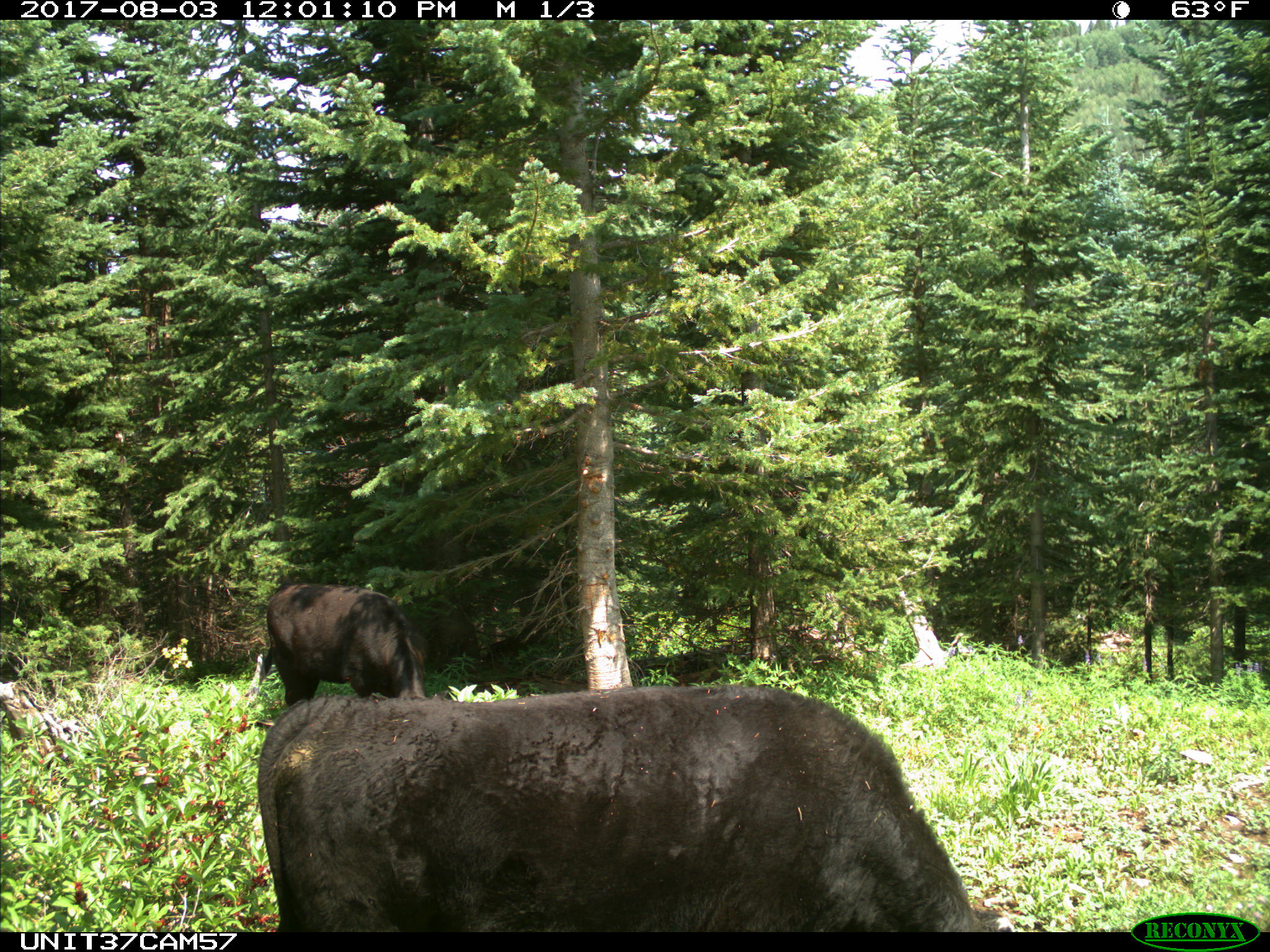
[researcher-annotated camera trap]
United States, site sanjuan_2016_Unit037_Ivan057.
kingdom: Animalia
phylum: Chordata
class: Mammalia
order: Artiodactyla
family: Bovidae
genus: Bos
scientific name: Bos taurus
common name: domestic cow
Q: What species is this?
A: Bos taurus (domestic cow).